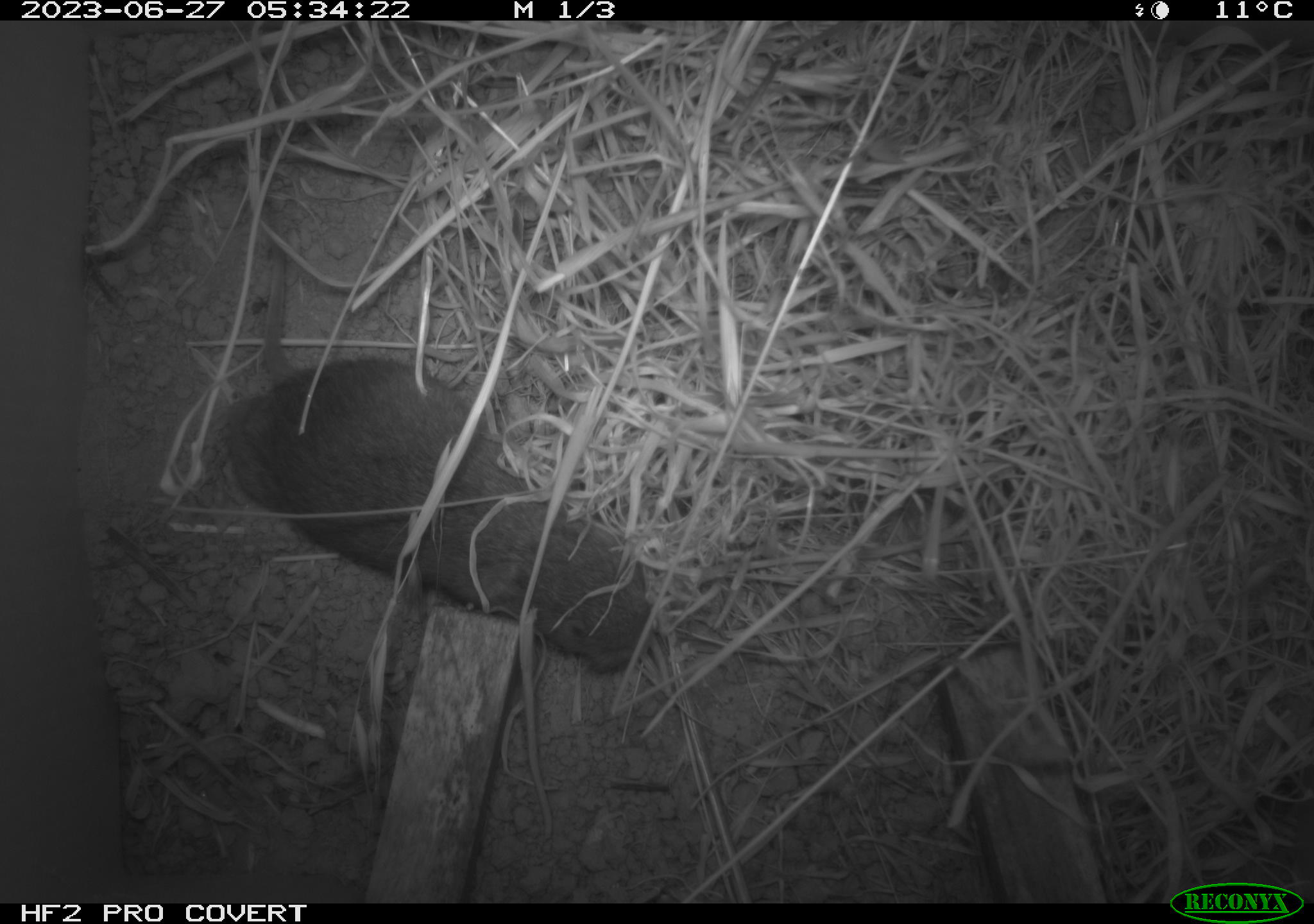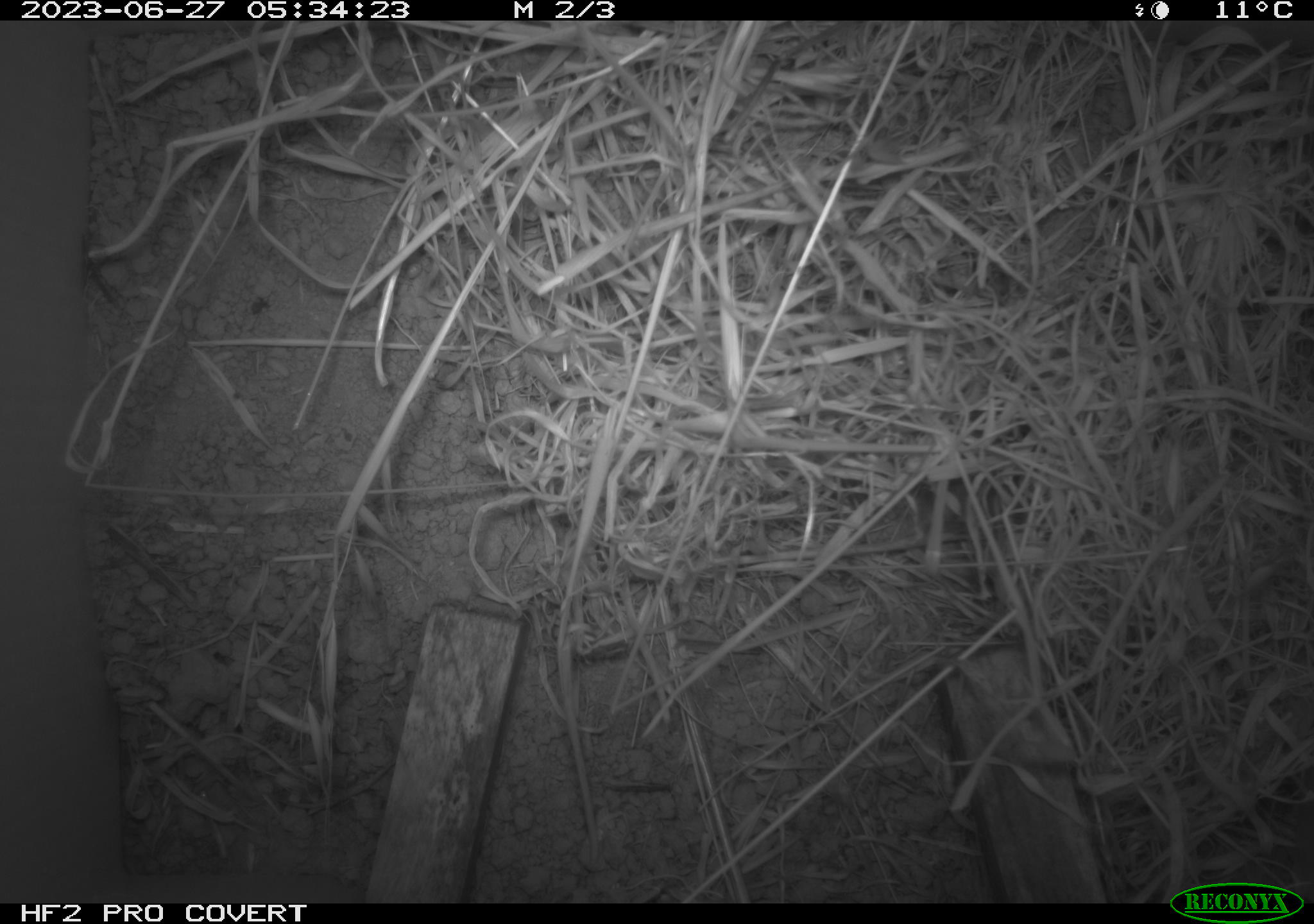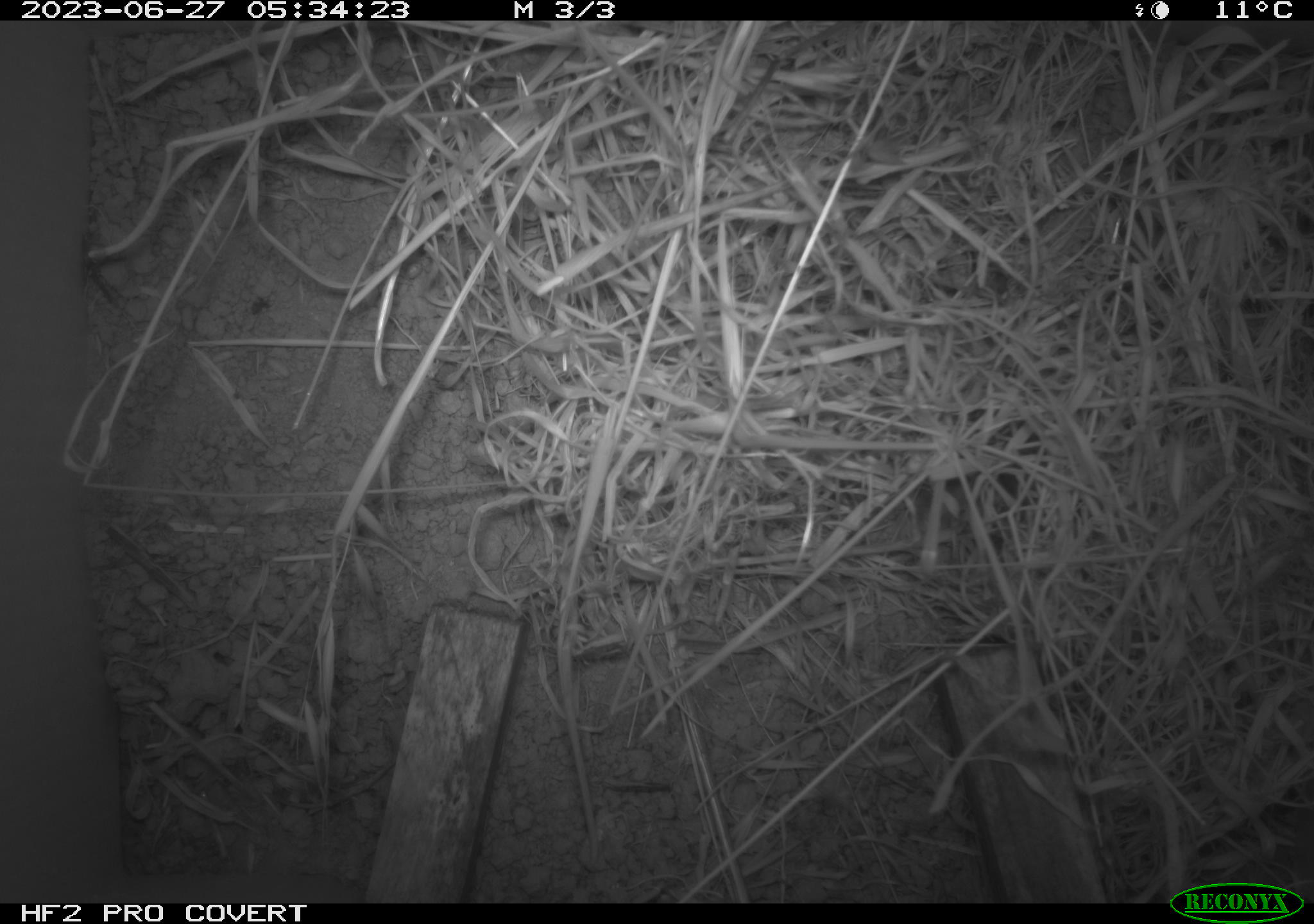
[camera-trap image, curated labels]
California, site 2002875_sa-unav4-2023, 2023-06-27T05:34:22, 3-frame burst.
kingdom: Animalia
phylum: Chordata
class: Mammalia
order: Rodentia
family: Cricetidae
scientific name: Arvicolinae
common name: voles, lemmings, and muskrats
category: arvicolinae subfamily